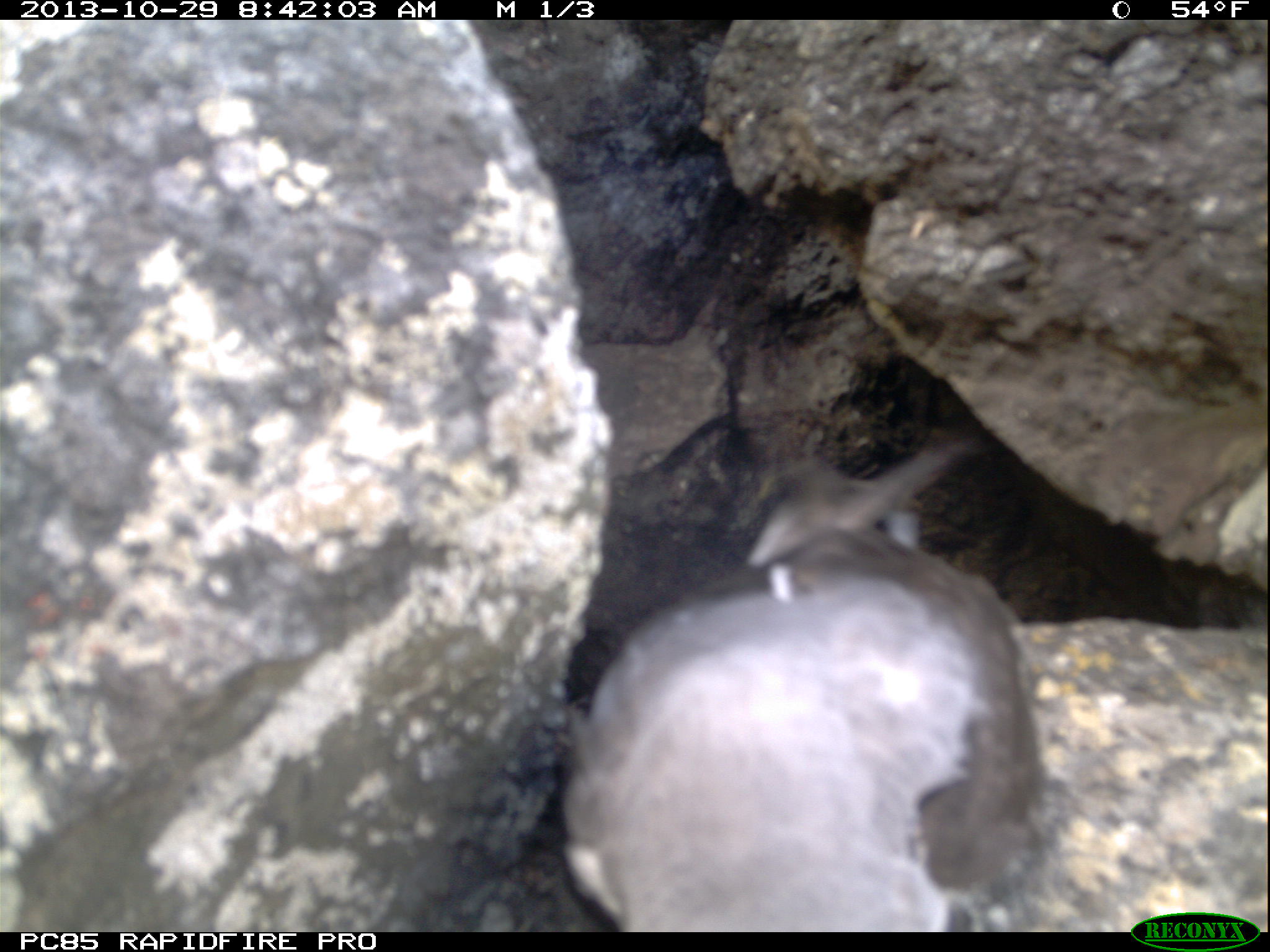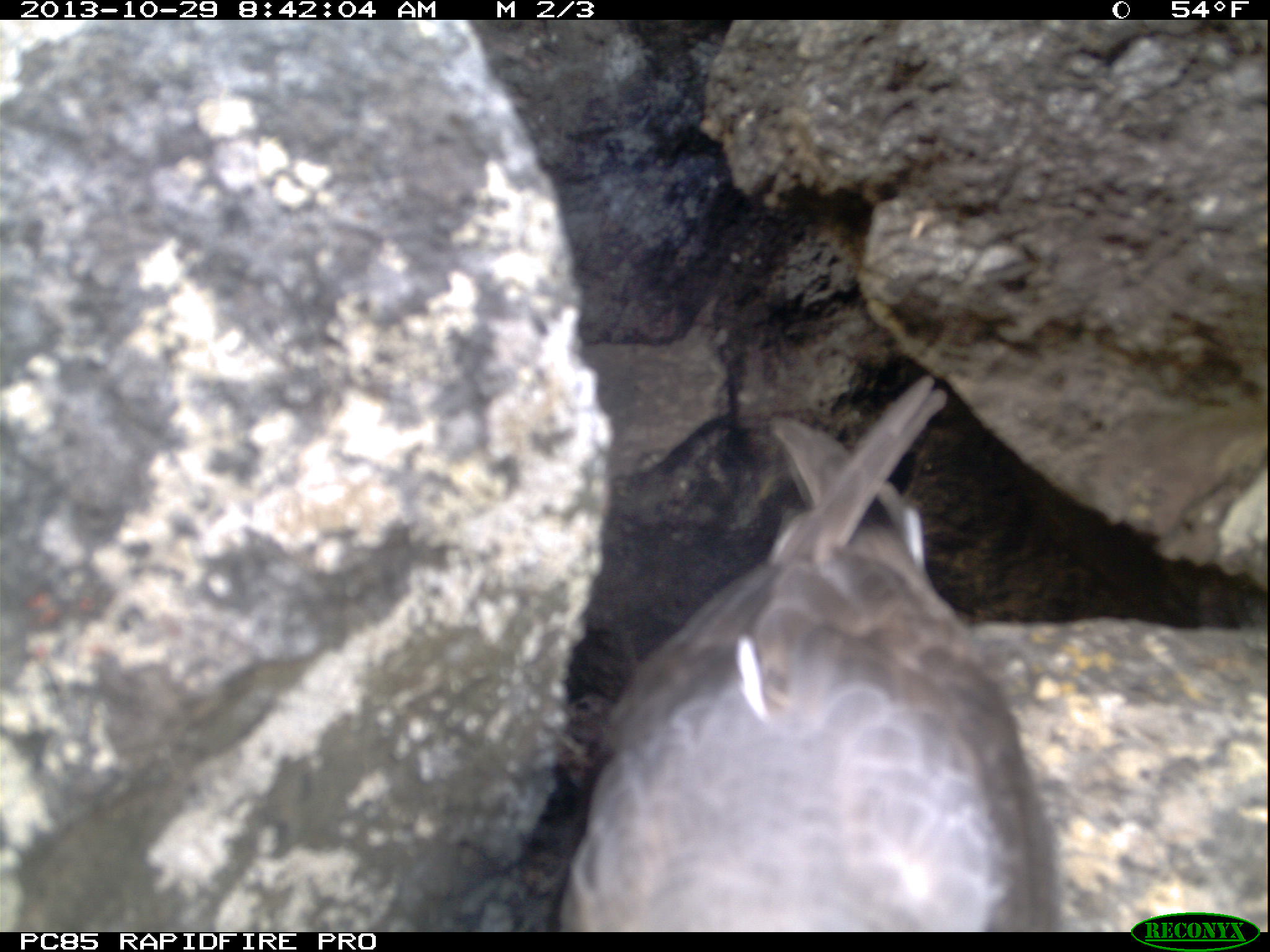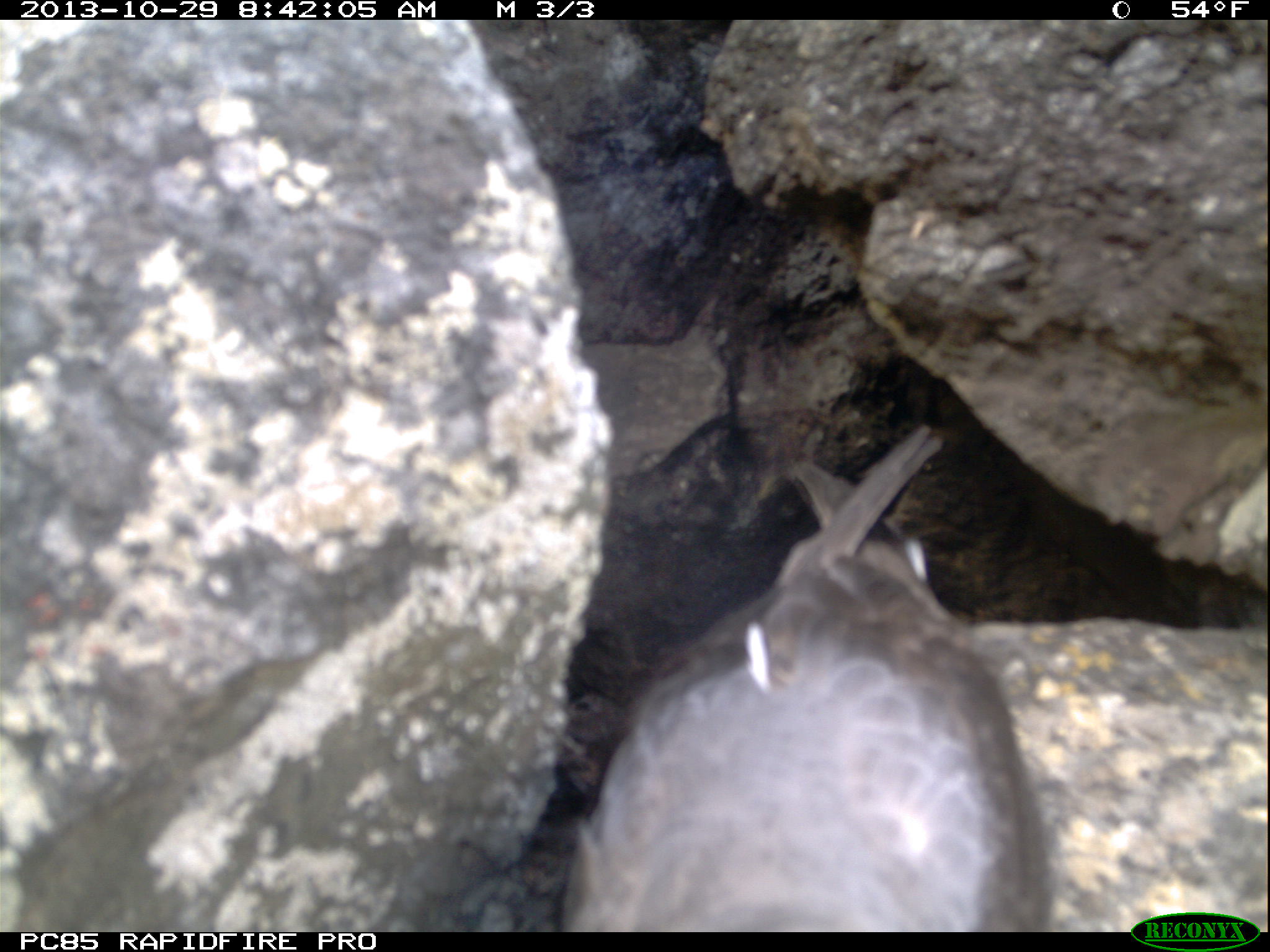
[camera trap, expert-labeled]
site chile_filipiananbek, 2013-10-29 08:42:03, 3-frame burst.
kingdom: Animalia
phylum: Chordata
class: Aves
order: Procellariiformes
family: Procellariidae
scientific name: Procellariidae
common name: petrel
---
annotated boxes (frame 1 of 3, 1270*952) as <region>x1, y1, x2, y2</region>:
petrel: <region>553, 426, 1061, 933</region>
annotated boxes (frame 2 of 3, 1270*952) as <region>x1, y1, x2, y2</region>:
petrel: <region>549, 384, 1059, 932</region>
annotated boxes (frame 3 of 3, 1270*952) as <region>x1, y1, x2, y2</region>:
petrel: <region>558, 432, 1049, 928</region>